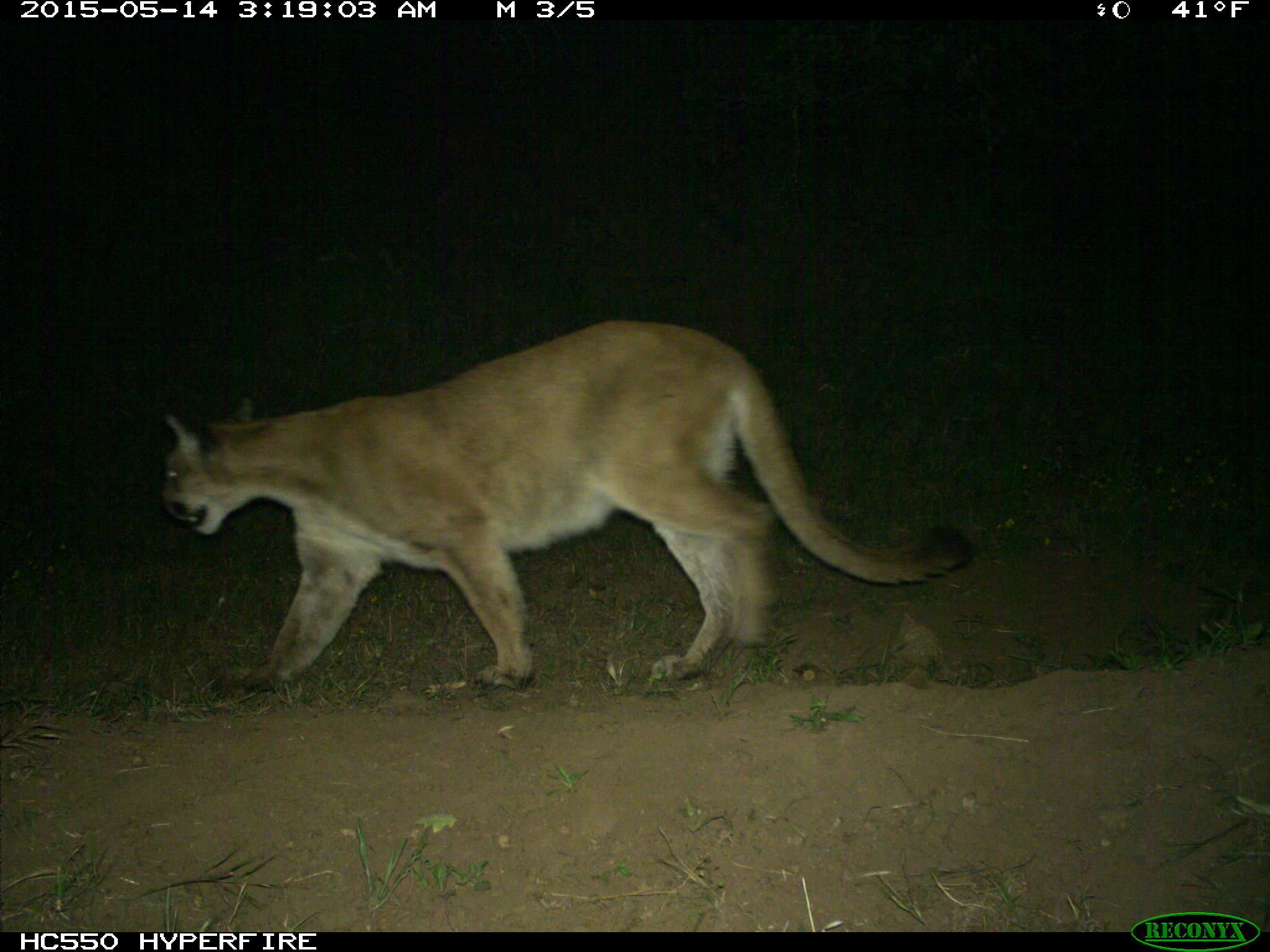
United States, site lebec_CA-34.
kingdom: Animalia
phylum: Chordata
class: Mammalia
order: Carnivora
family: Felidae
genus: Puma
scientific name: Puma concolor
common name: mountain lion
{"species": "Puma concolor (mountain lion)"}